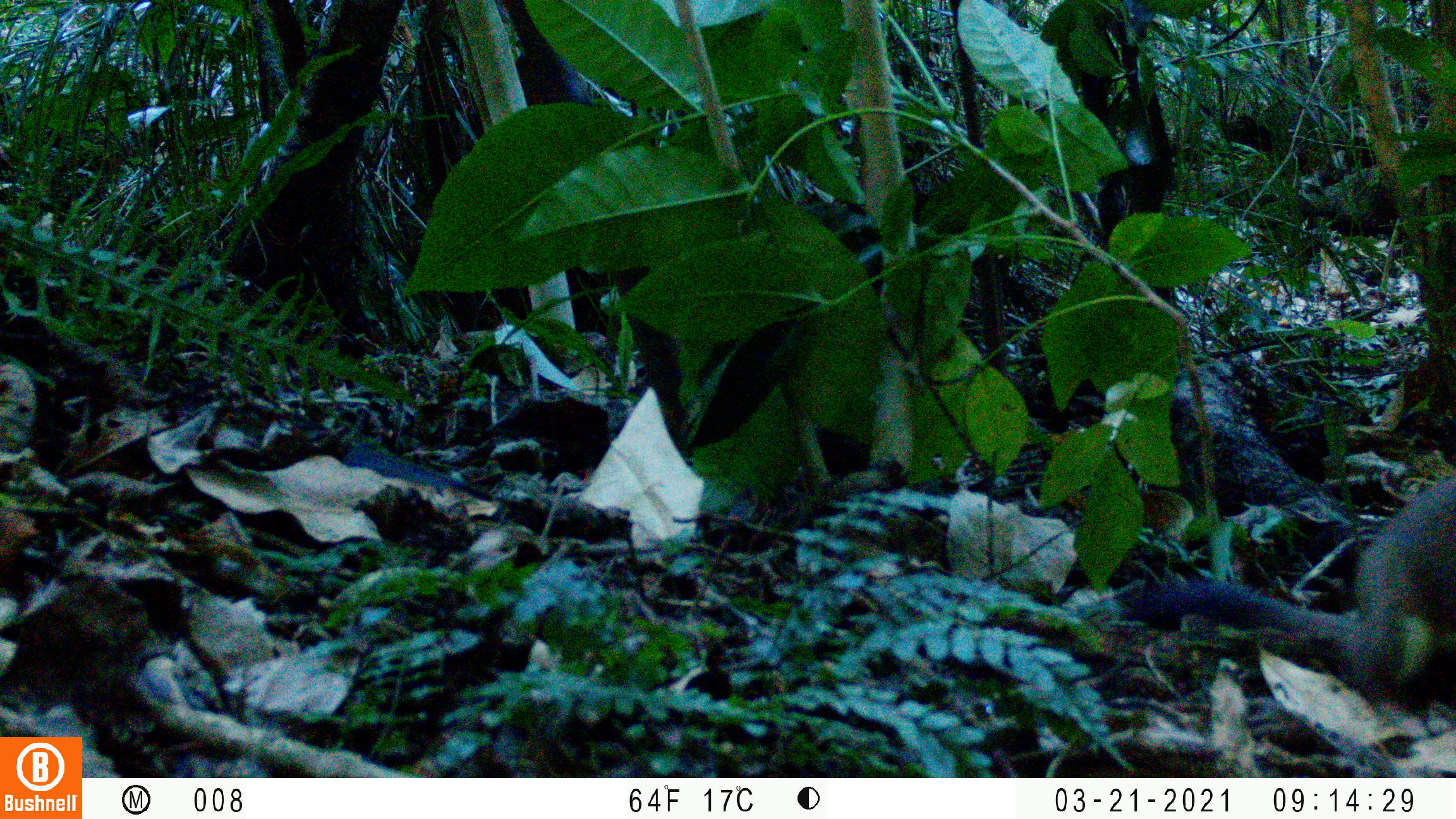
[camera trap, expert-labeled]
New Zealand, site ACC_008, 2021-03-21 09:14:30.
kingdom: Animalia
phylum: Chordata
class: Mammalia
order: Carnivora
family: Mustelidae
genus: Mustela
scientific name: Mustela erminea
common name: stoat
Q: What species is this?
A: Stoat (Mustela erminea).